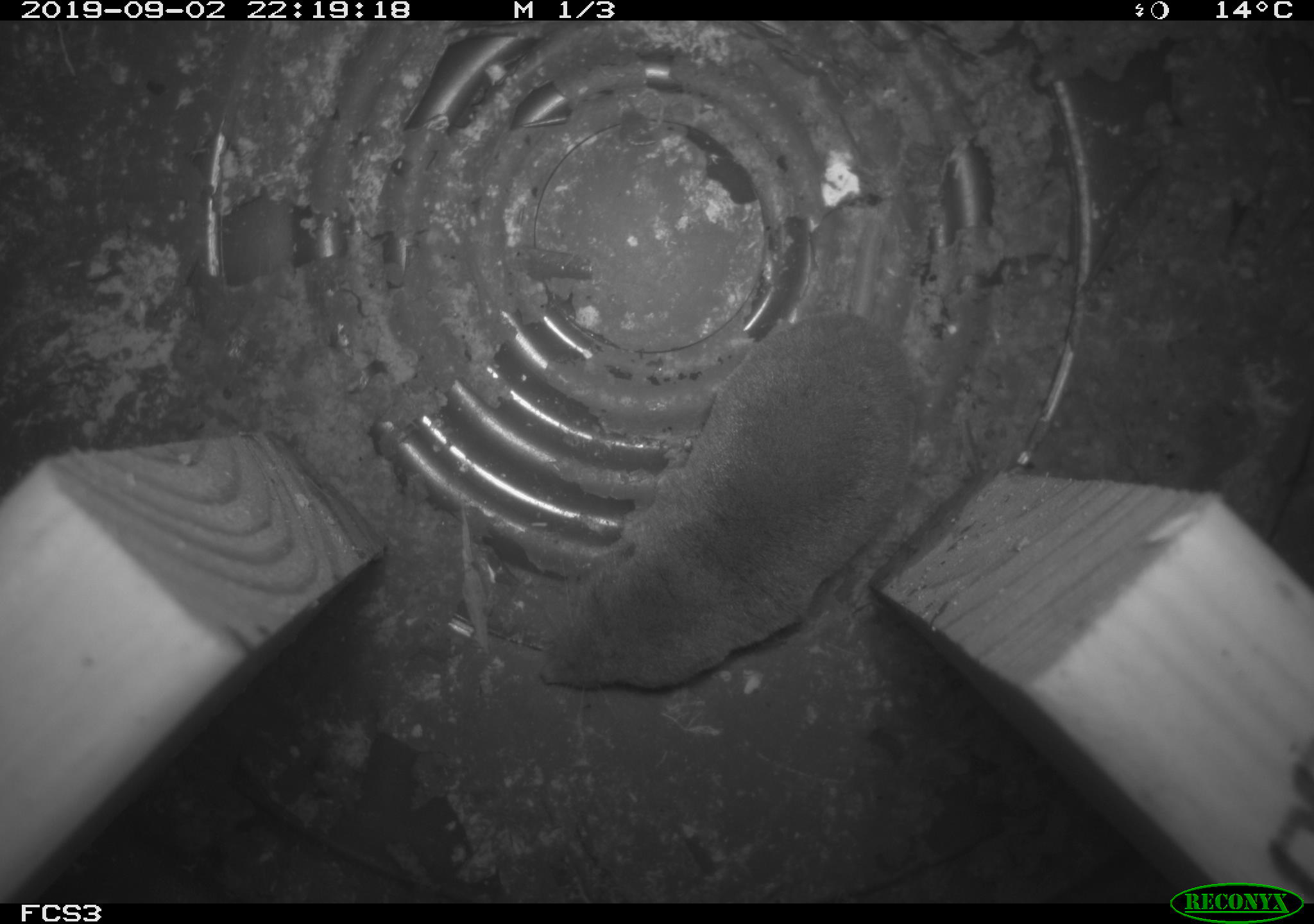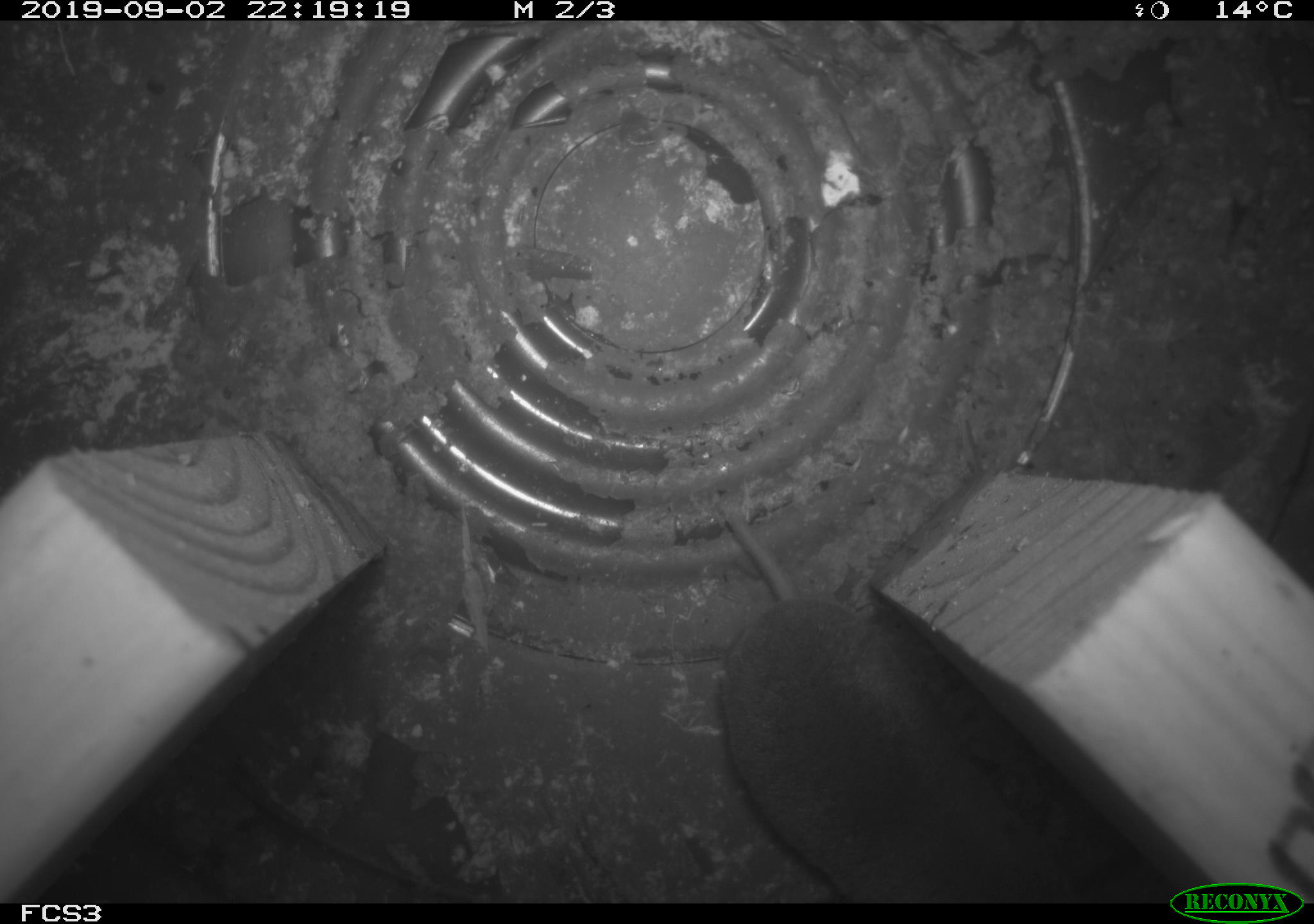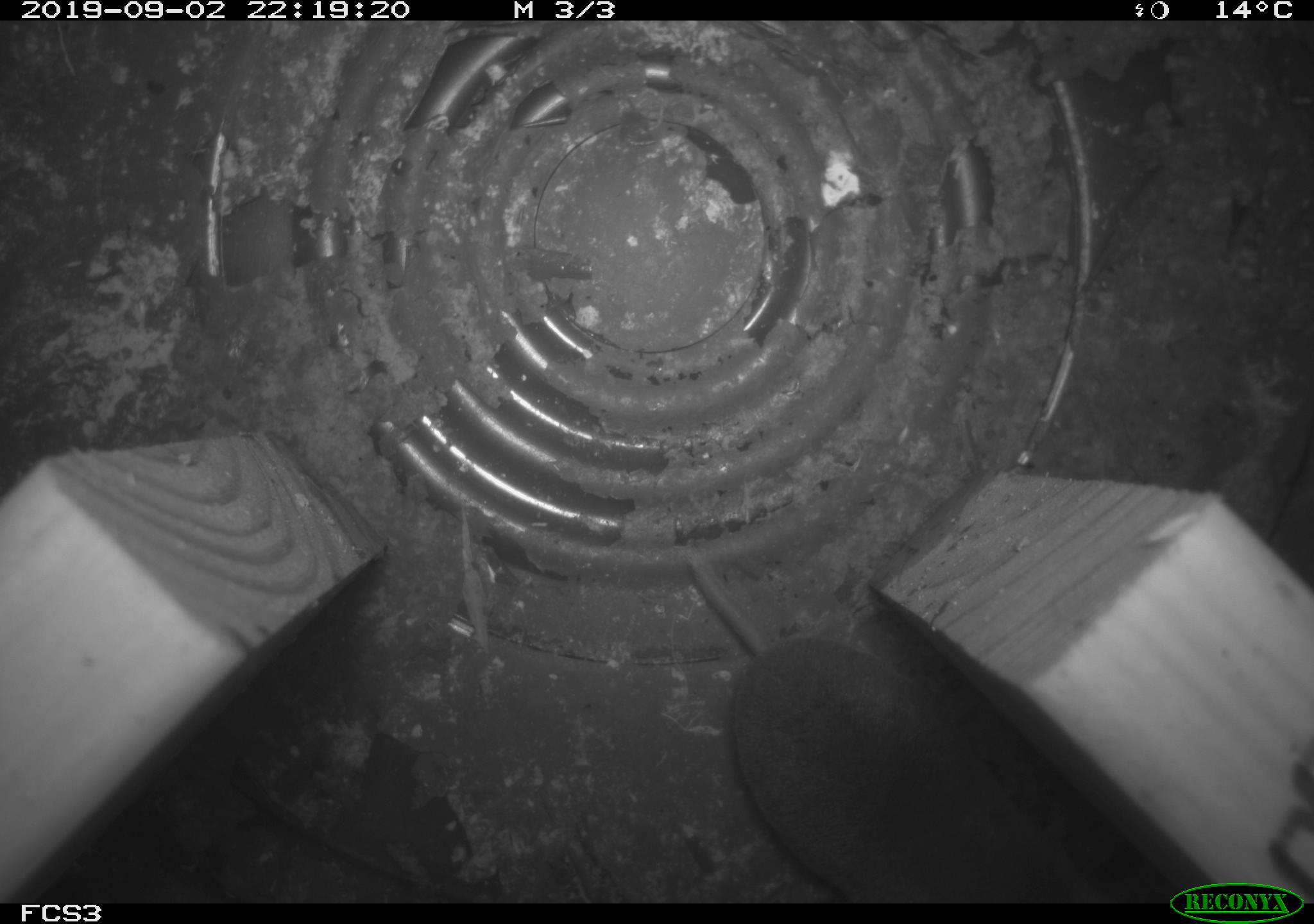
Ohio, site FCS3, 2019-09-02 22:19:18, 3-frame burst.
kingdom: Animalia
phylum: Chordata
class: Mammalia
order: Eulipotyphla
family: Soricidae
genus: Blarina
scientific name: Blarina brevicauda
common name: northern short-tailed shrew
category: n. short-tailed shrew